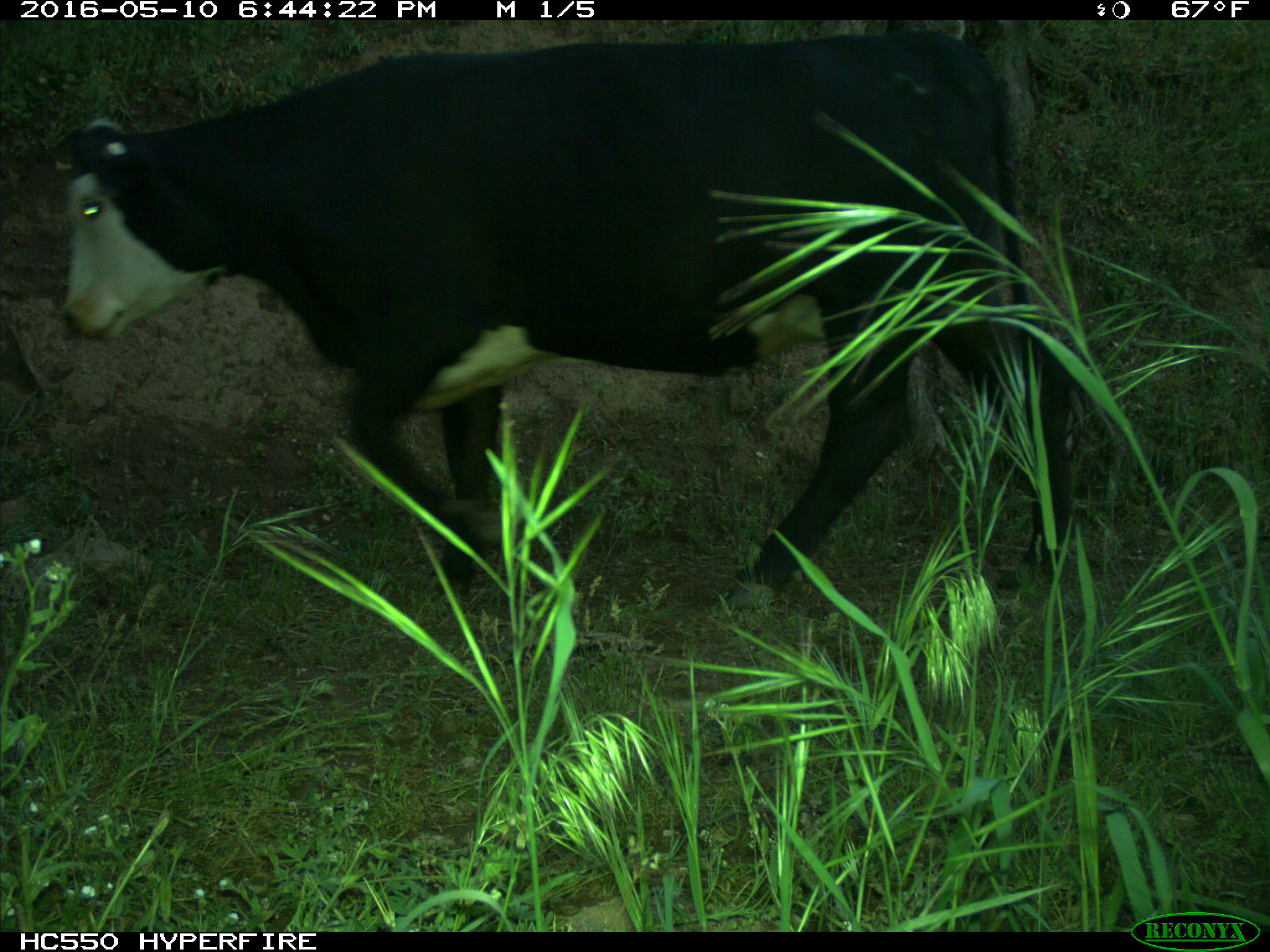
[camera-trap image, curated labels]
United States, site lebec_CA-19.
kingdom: Animalia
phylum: Chordata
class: Mammalia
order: Artiodactyla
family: Bovidae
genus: Bos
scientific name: Bos taurus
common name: domestic cow